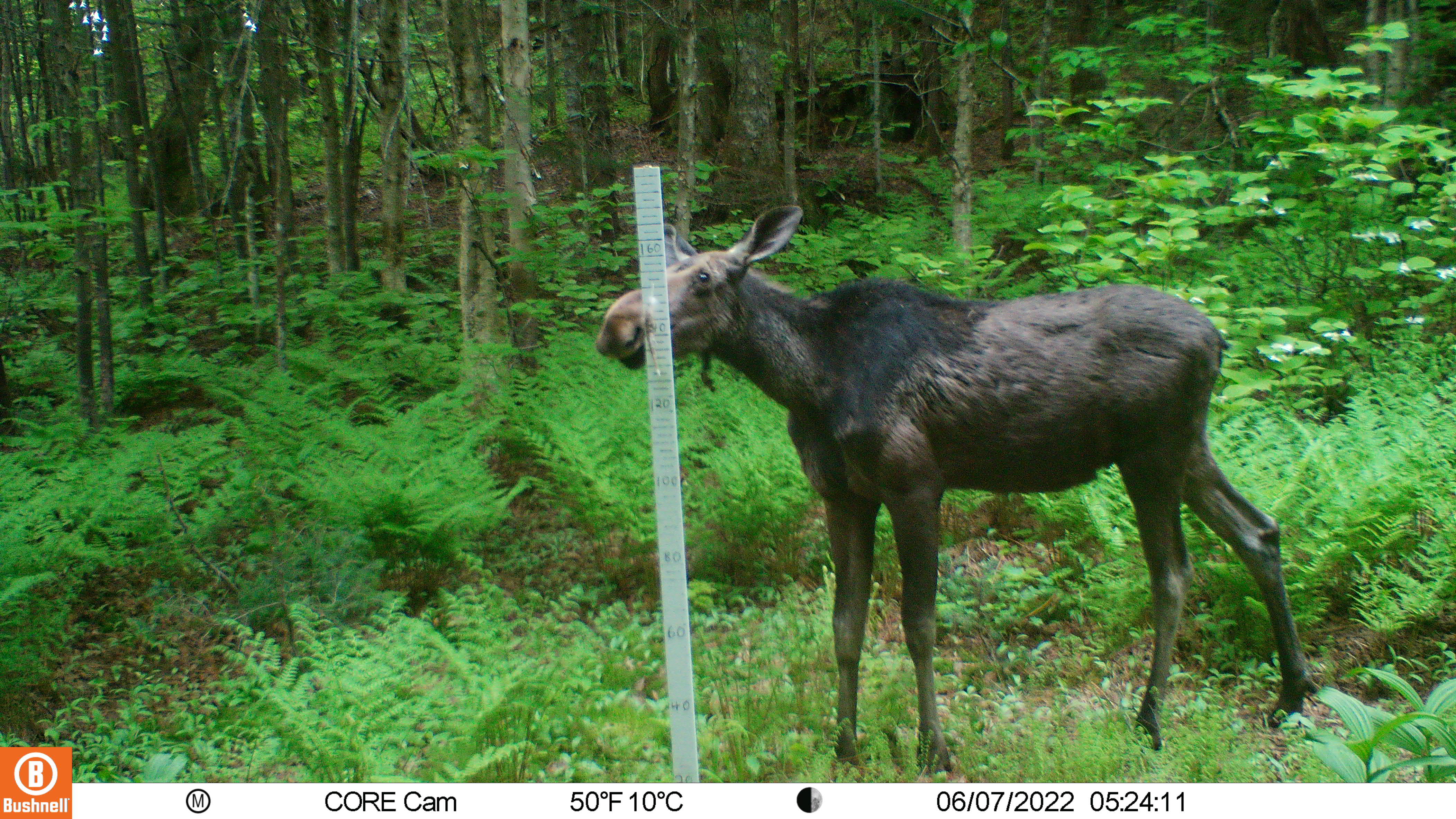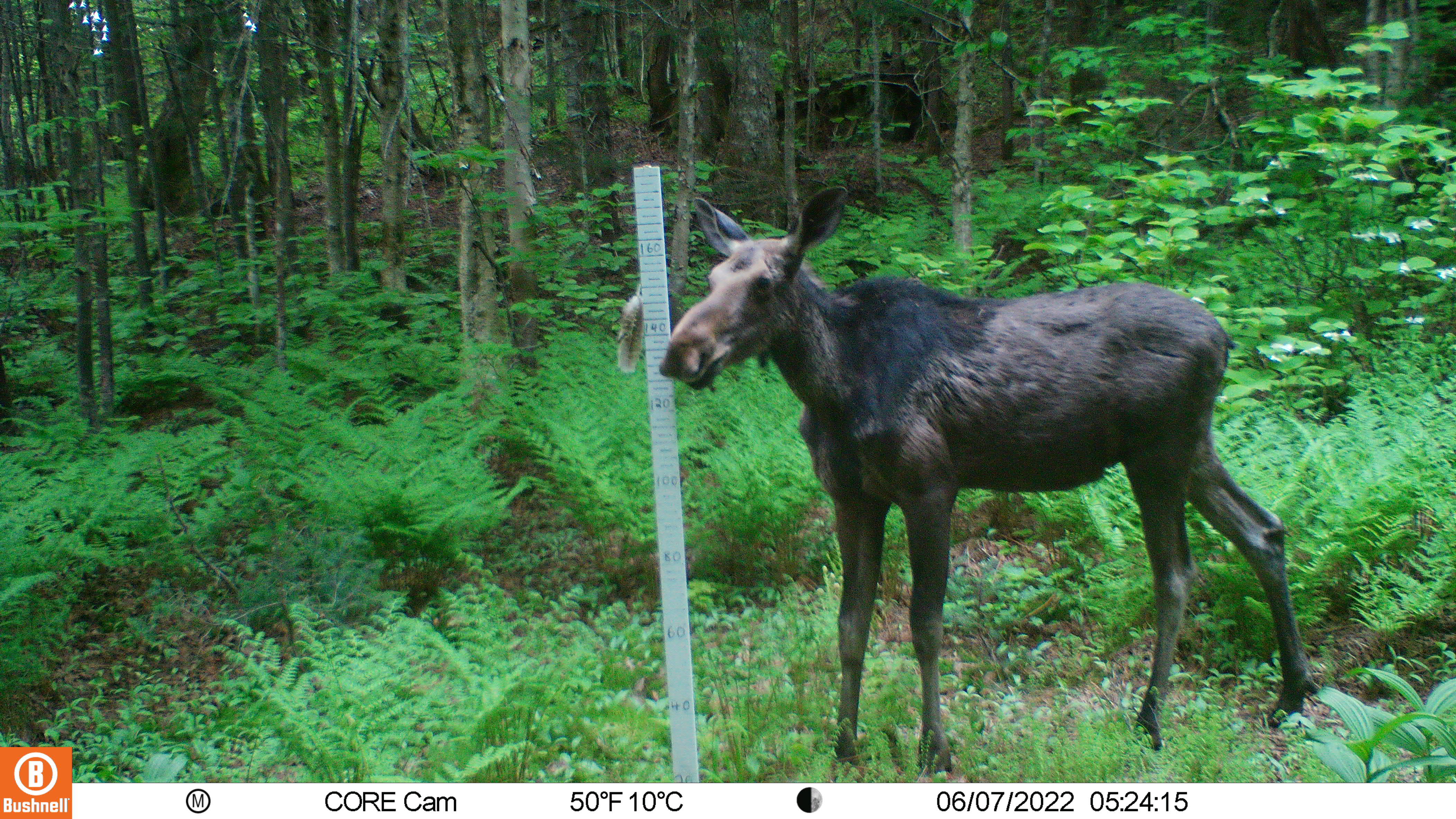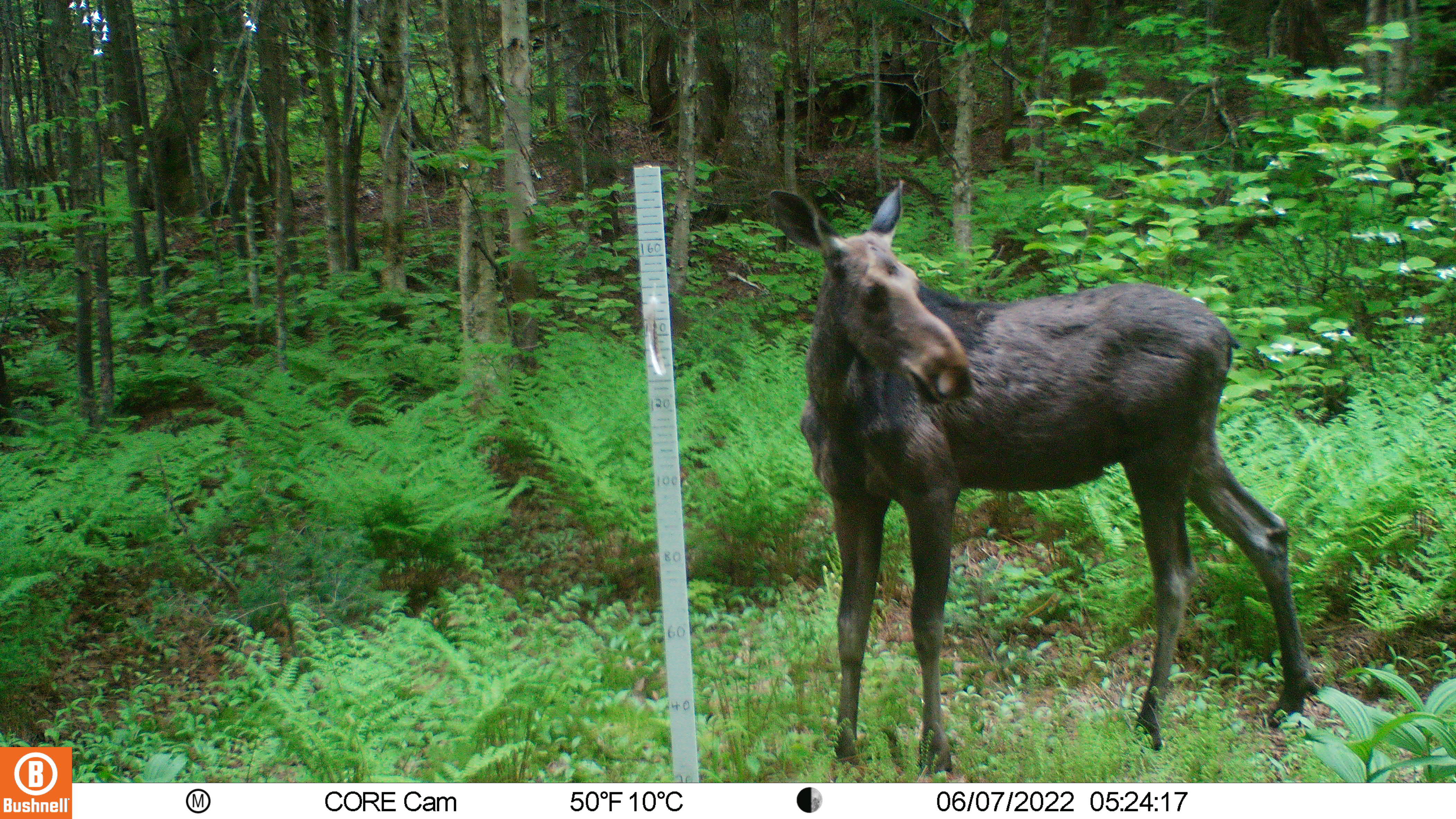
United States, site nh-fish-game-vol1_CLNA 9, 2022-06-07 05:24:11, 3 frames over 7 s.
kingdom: Animalia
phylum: Chordata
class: Mammalia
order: Artiodactyla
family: Cervidae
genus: Alces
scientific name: Alces alces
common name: moose